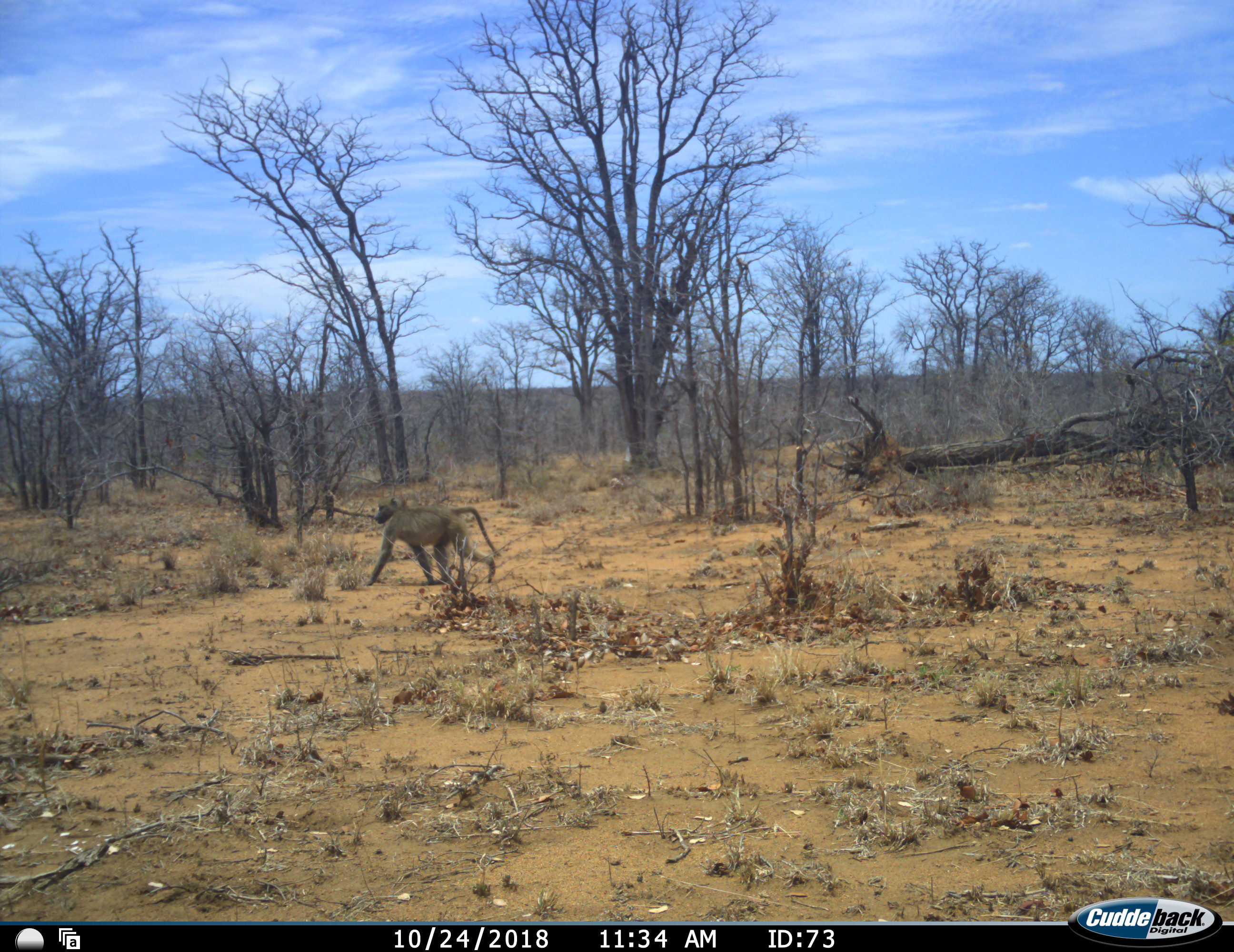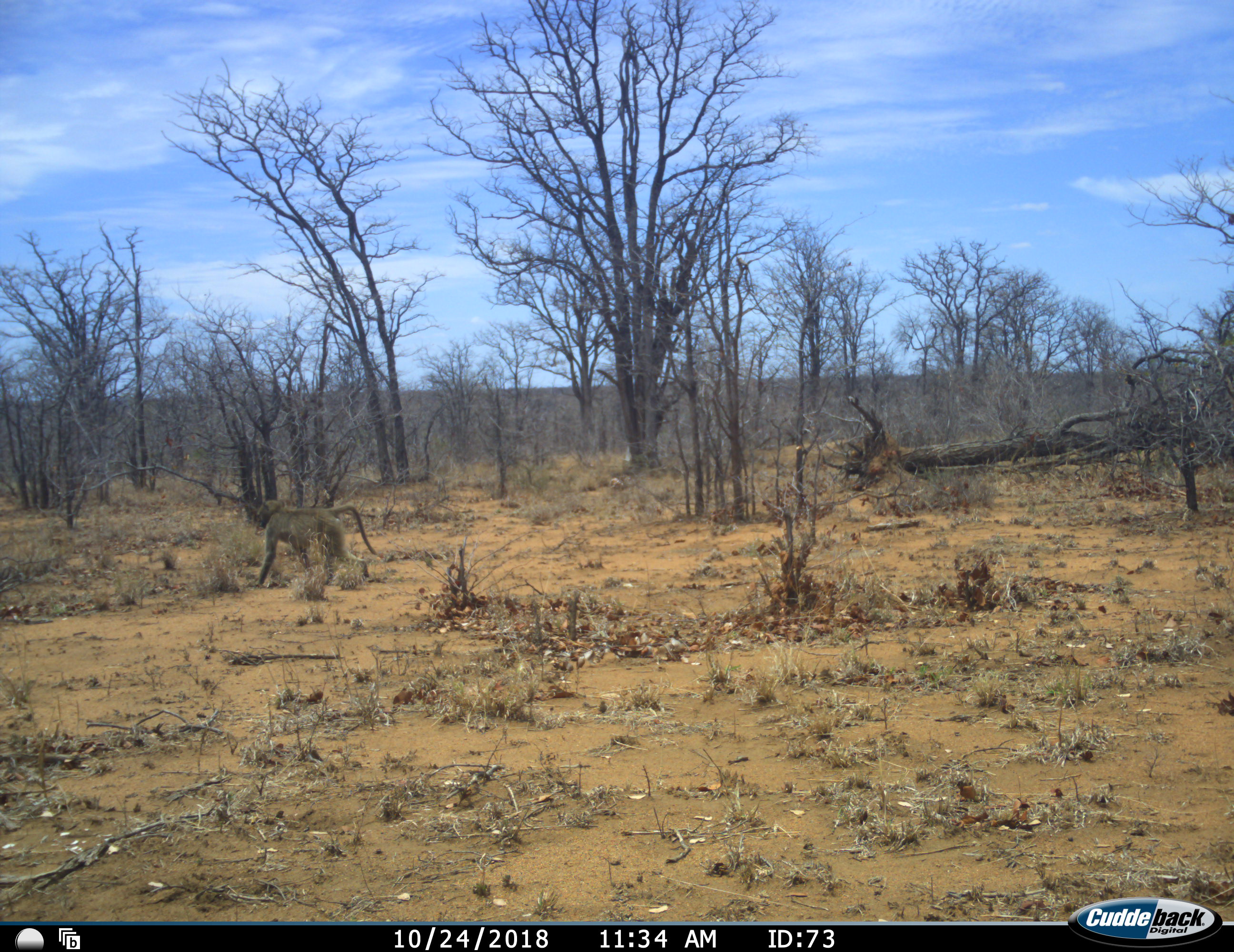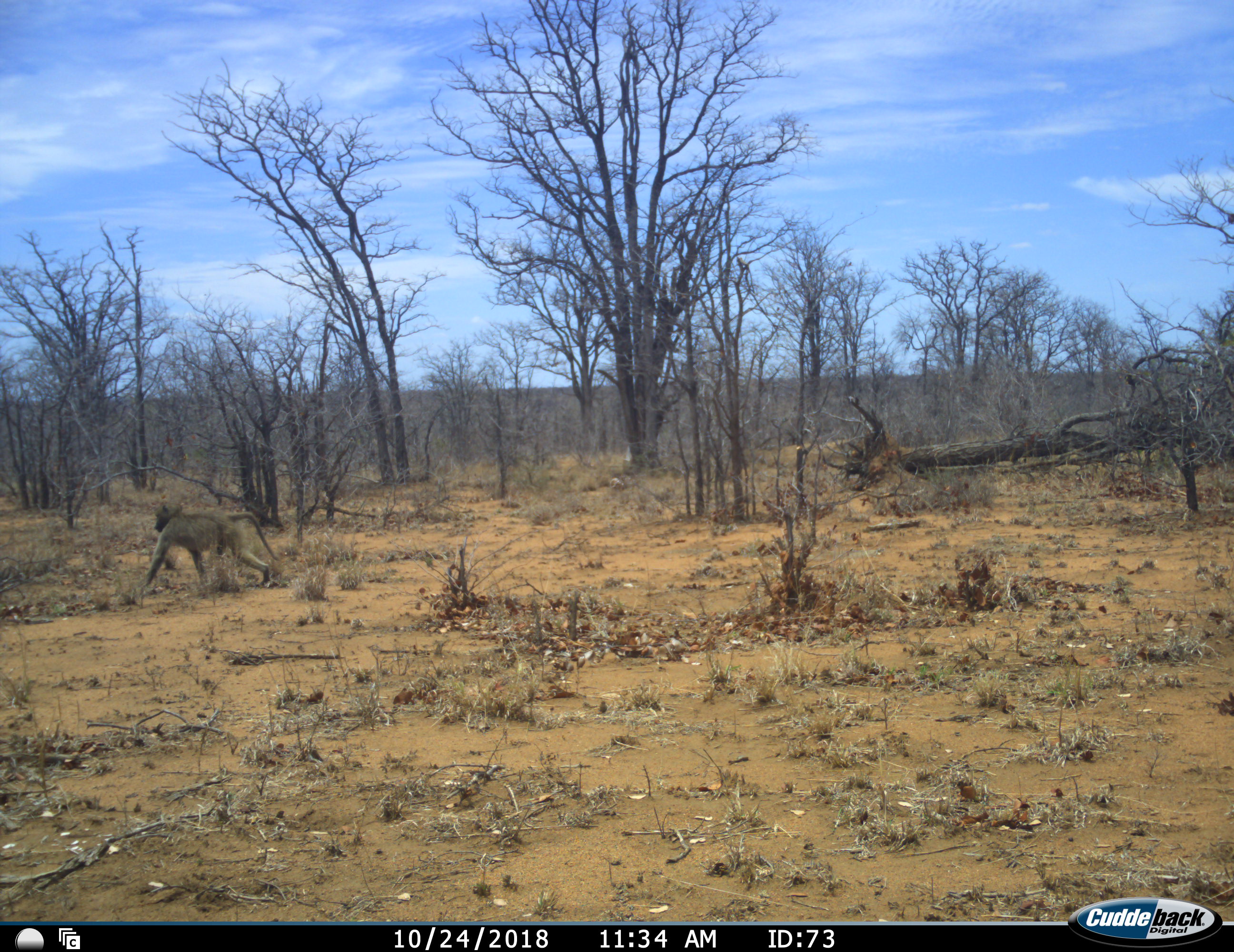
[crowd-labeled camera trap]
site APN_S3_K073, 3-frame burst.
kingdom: Animalia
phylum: Chordata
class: Mammalia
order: Primates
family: Cercopithecidae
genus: Papio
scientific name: Papio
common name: baboon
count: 1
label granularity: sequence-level